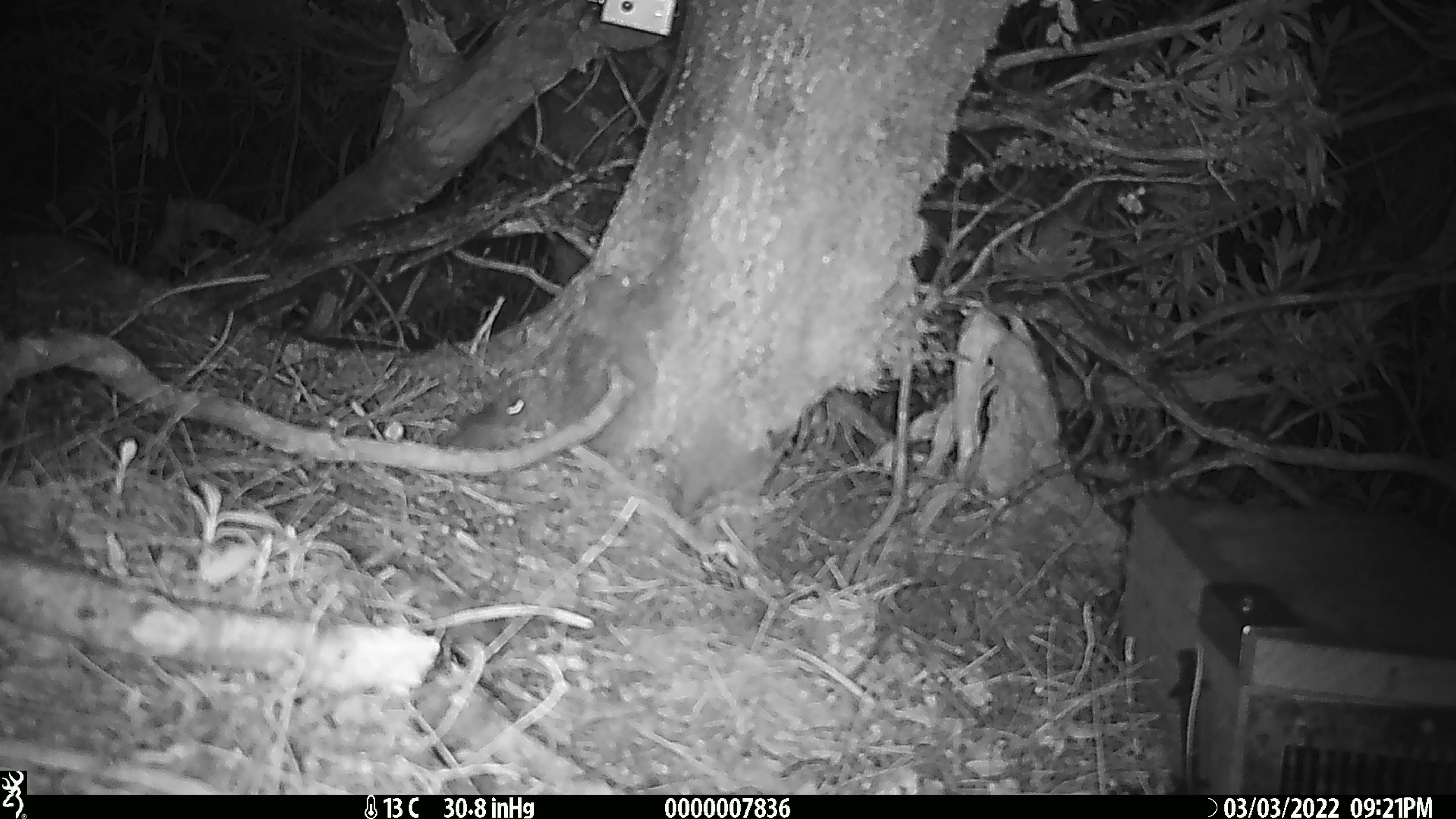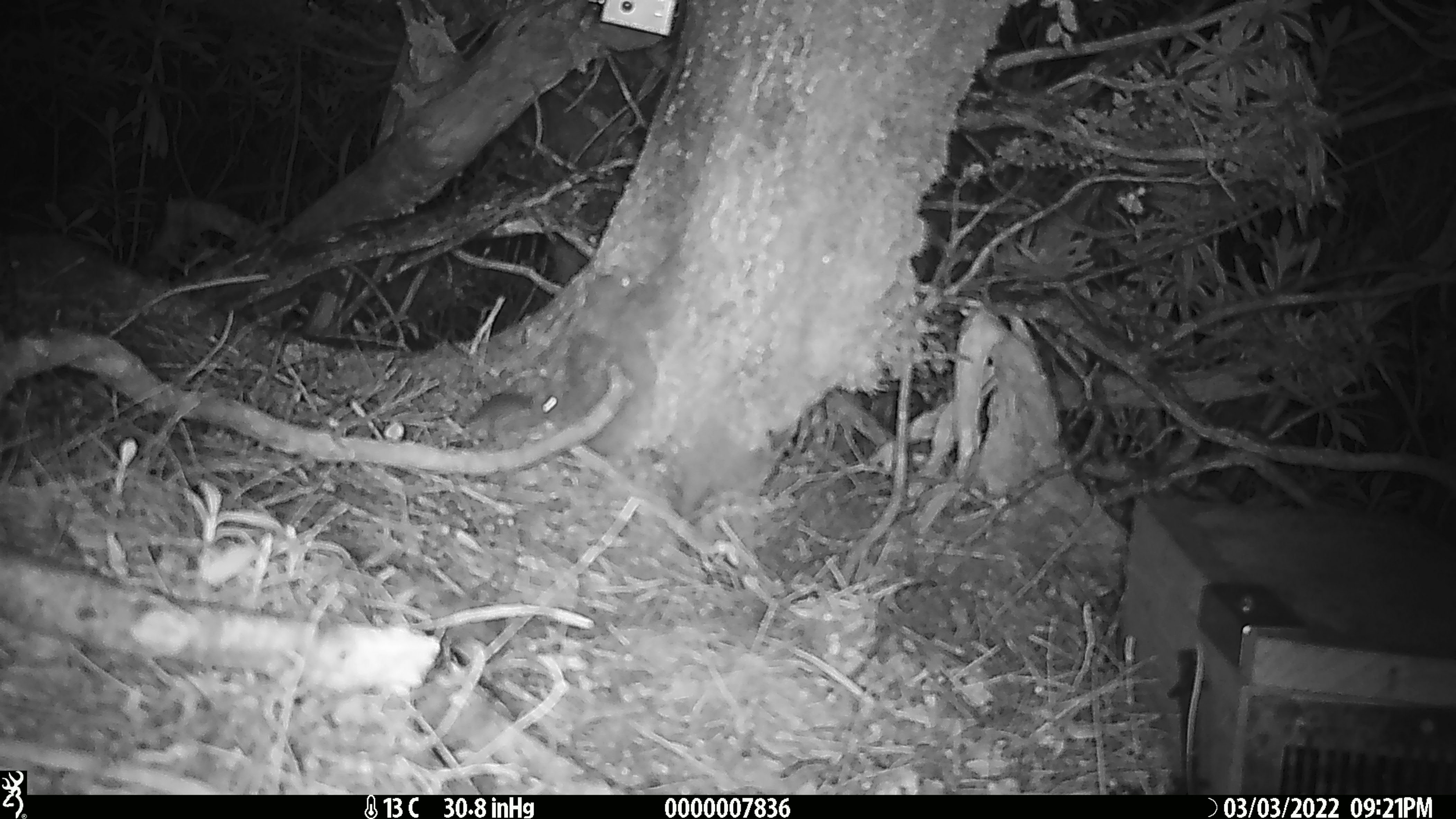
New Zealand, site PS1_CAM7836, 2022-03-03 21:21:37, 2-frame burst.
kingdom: Animalia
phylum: Chordata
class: Mammalia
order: Rodentia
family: Muridae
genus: Mus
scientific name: Mus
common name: mouse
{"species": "mouse (Mus)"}